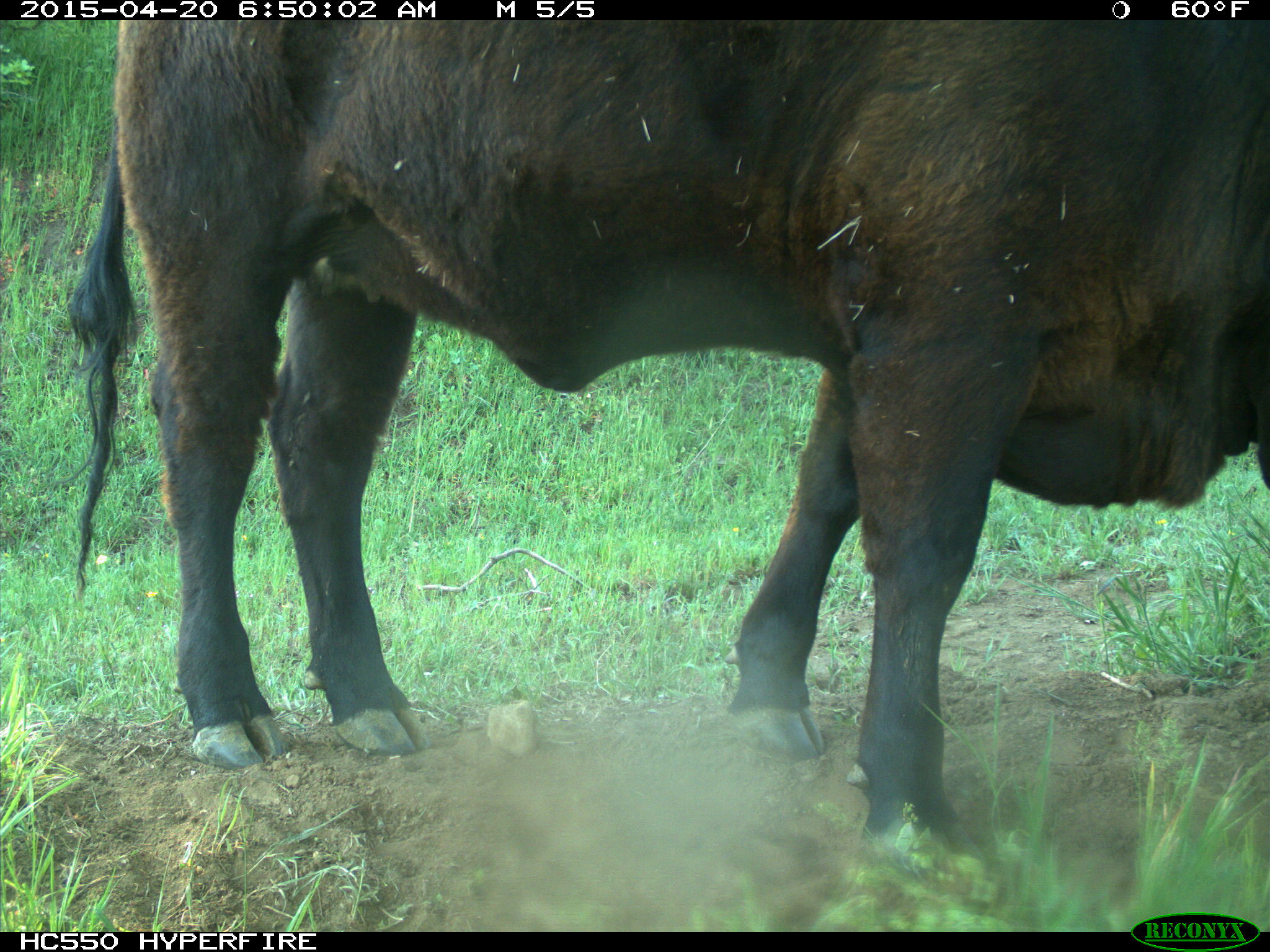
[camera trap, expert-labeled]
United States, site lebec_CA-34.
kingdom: Animalia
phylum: Chordata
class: Mammalia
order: Artiodactyla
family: Bovidae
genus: Bos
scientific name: Bos taurus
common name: domestic cow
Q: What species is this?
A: Bos taurus (domestic cow).